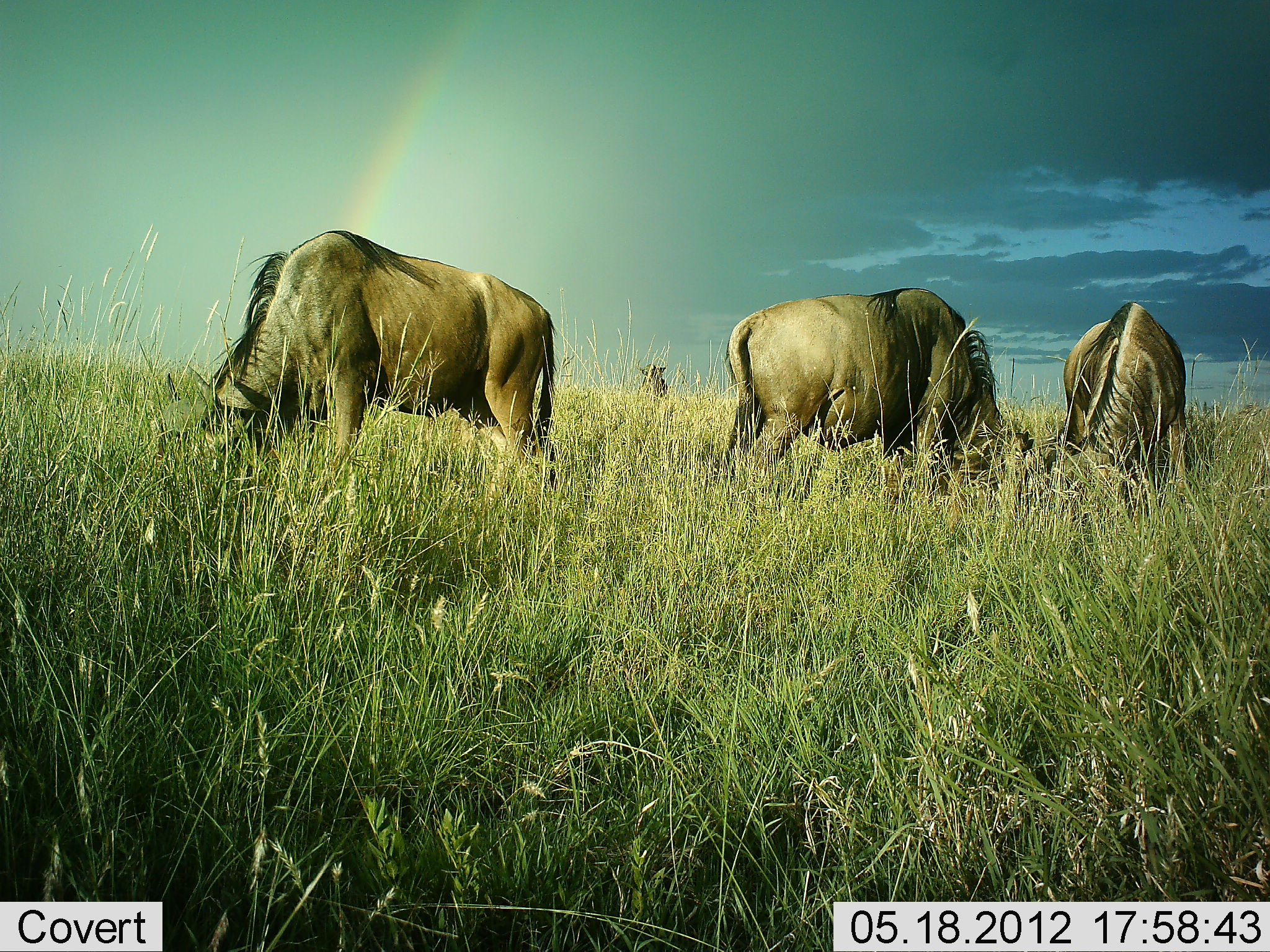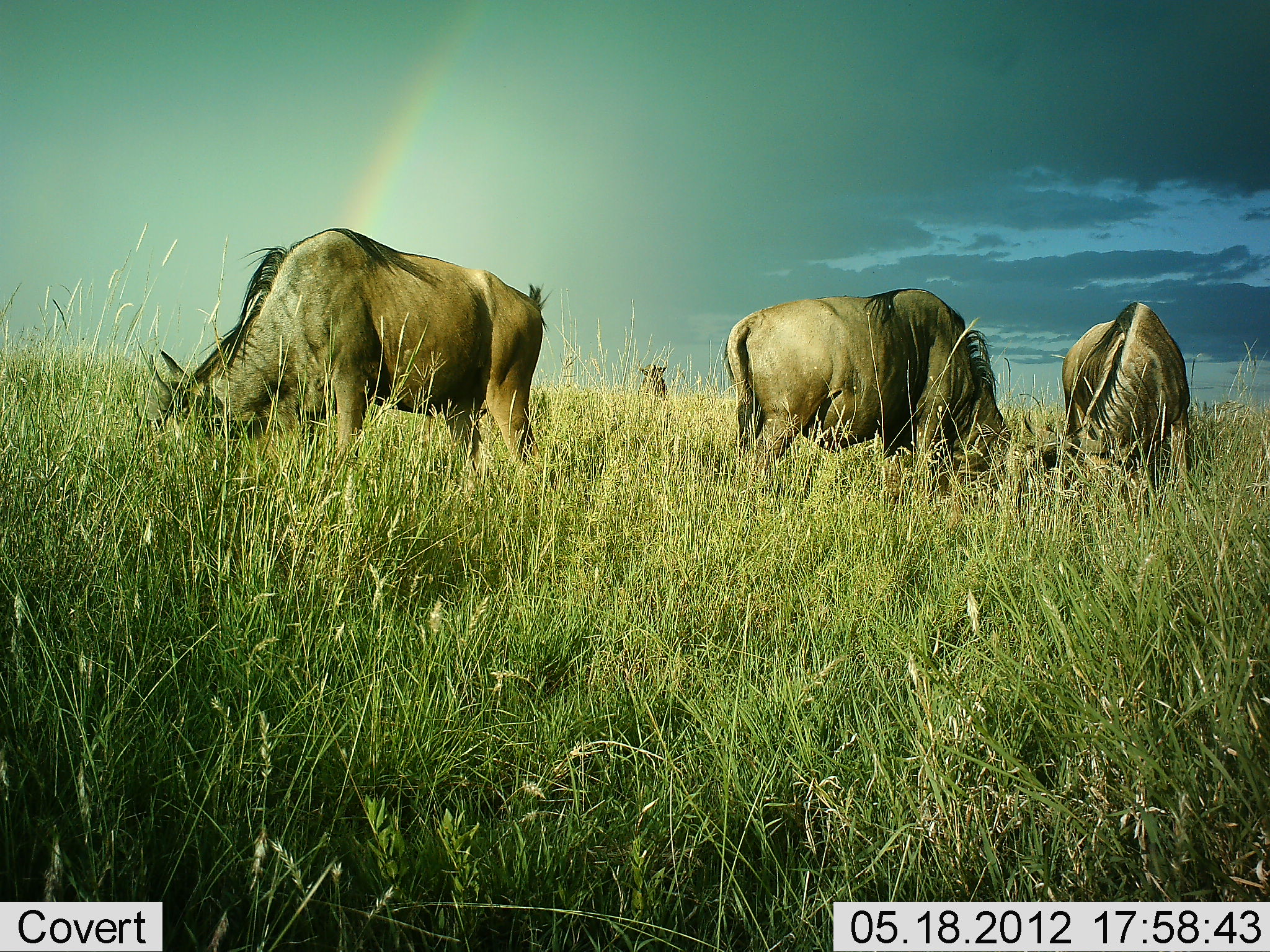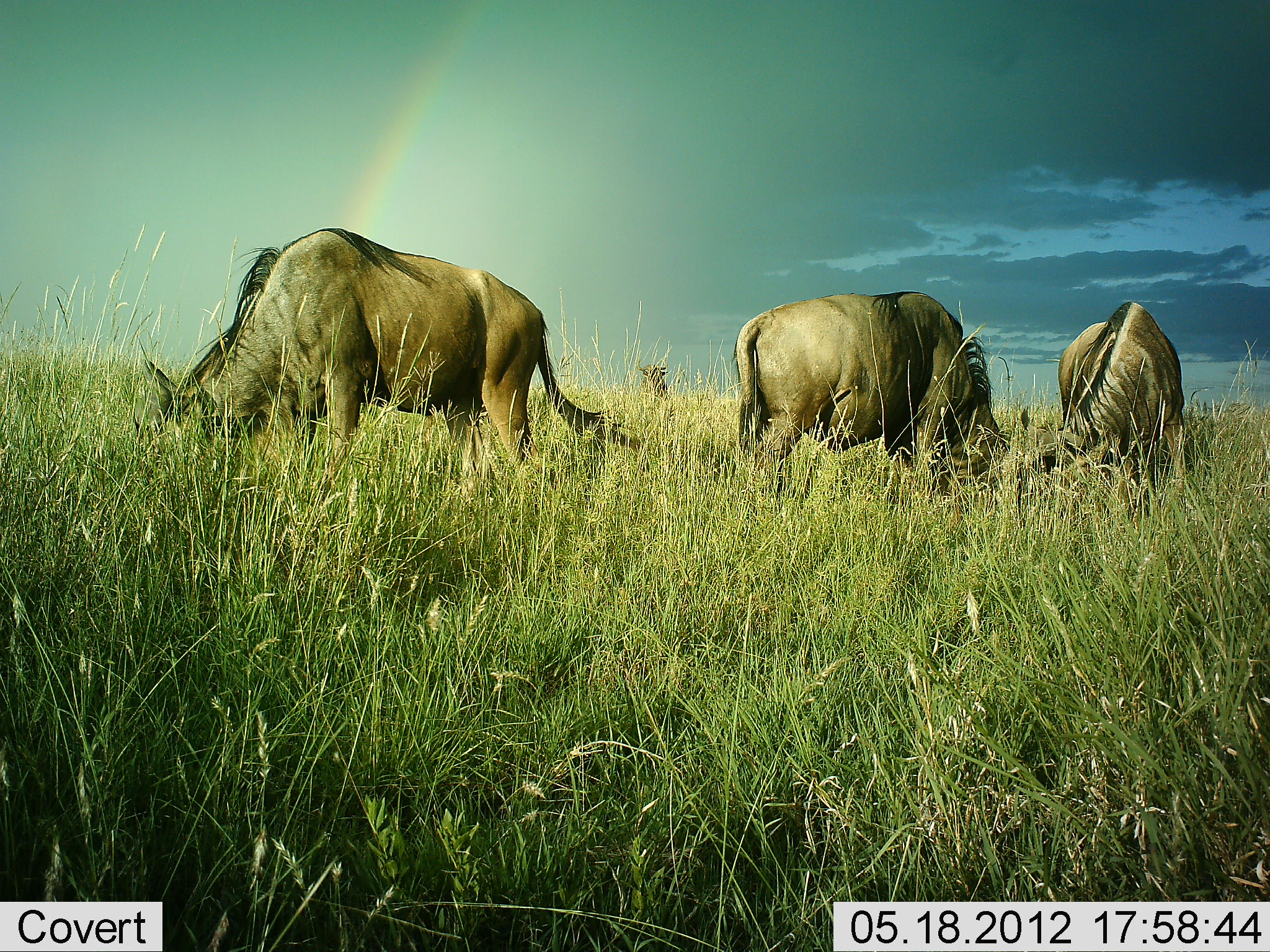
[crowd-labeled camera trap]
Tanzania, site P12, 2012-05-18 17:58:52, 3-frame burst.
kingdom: Animalia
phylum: Chordata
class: Mammalia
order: Artiodactyla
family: Bovidae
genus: Connochaetes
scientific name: Connochaetes taurinus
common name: blue wildebeest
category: wildebeest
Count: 4.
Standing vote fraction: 20%.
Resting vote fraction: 0%.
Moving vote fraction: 0%.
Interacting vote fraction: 0%.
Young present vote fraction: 0%.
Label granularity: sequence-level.